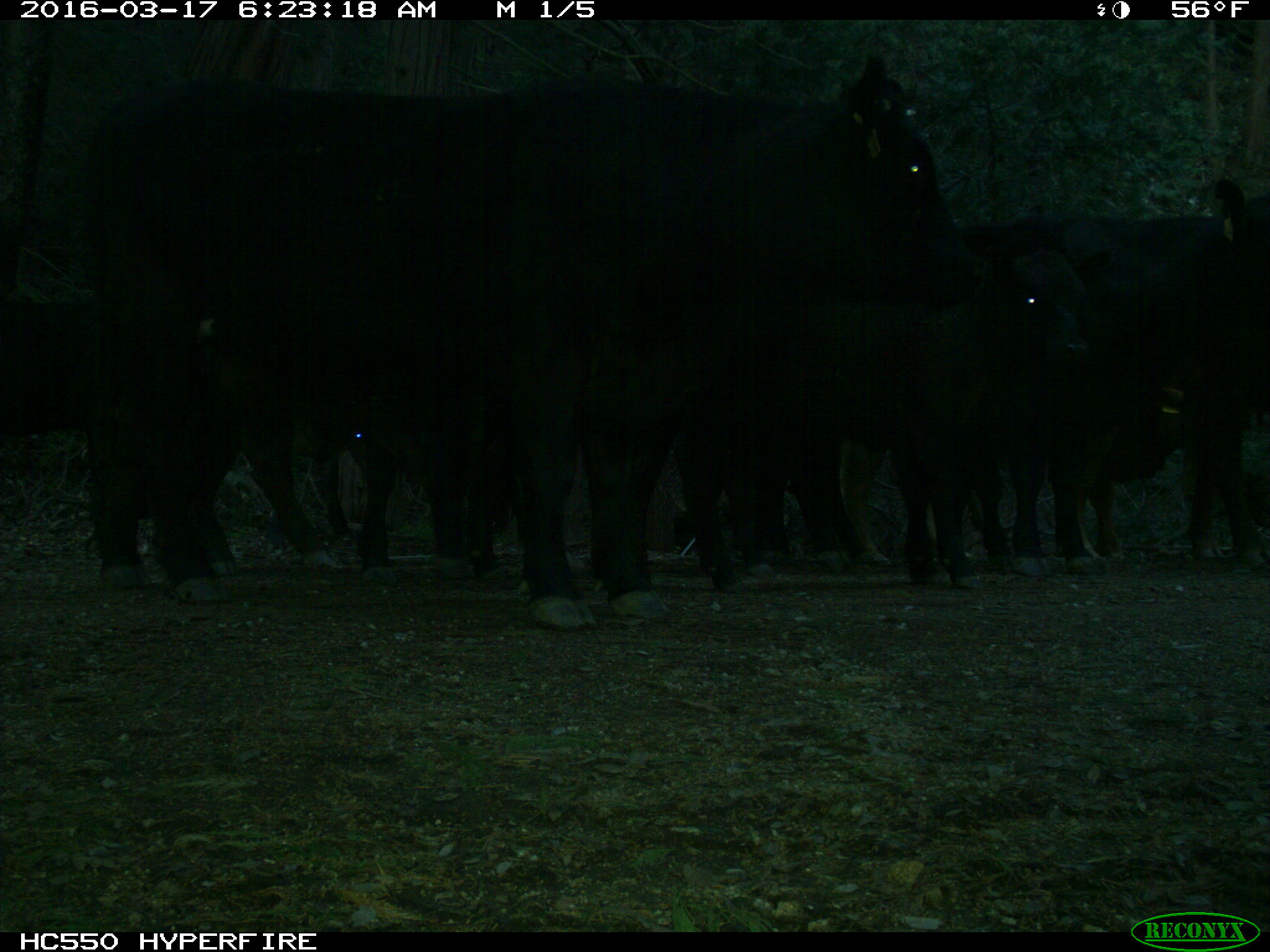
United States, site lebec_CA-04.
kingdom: Animalia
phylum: Chordata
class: Mammalia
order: Artiodactyla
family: Bovidae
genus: Bos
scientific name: Bos taurus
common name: domestic cow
Bos taurus (domestic cow).